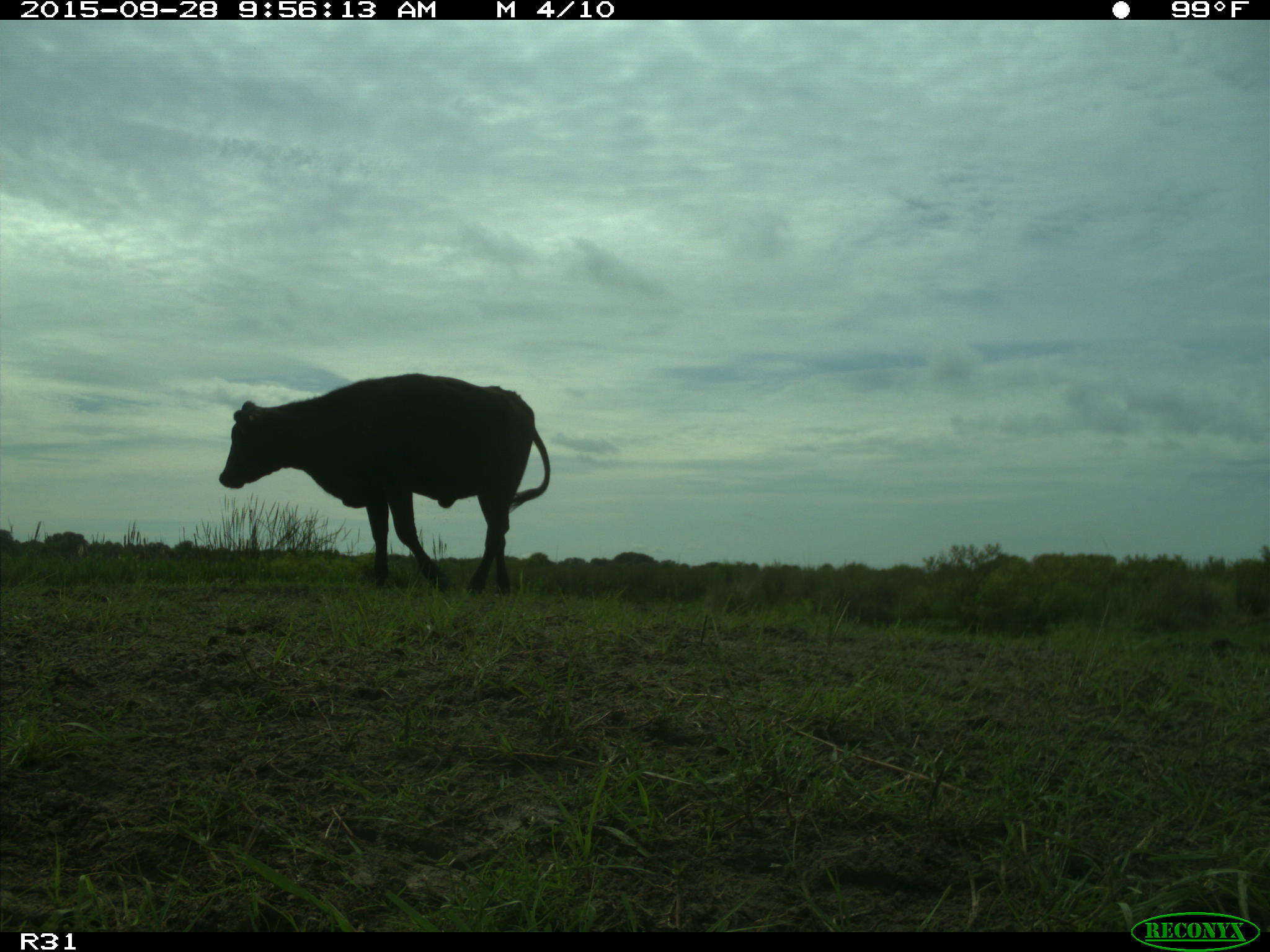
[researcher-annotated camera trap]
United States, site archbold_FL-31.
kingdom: Animalia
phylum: Chordata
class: Mammalia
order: Artiodactyla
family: Bovidae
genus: Bos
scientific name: Bos taurus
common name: domestic cow